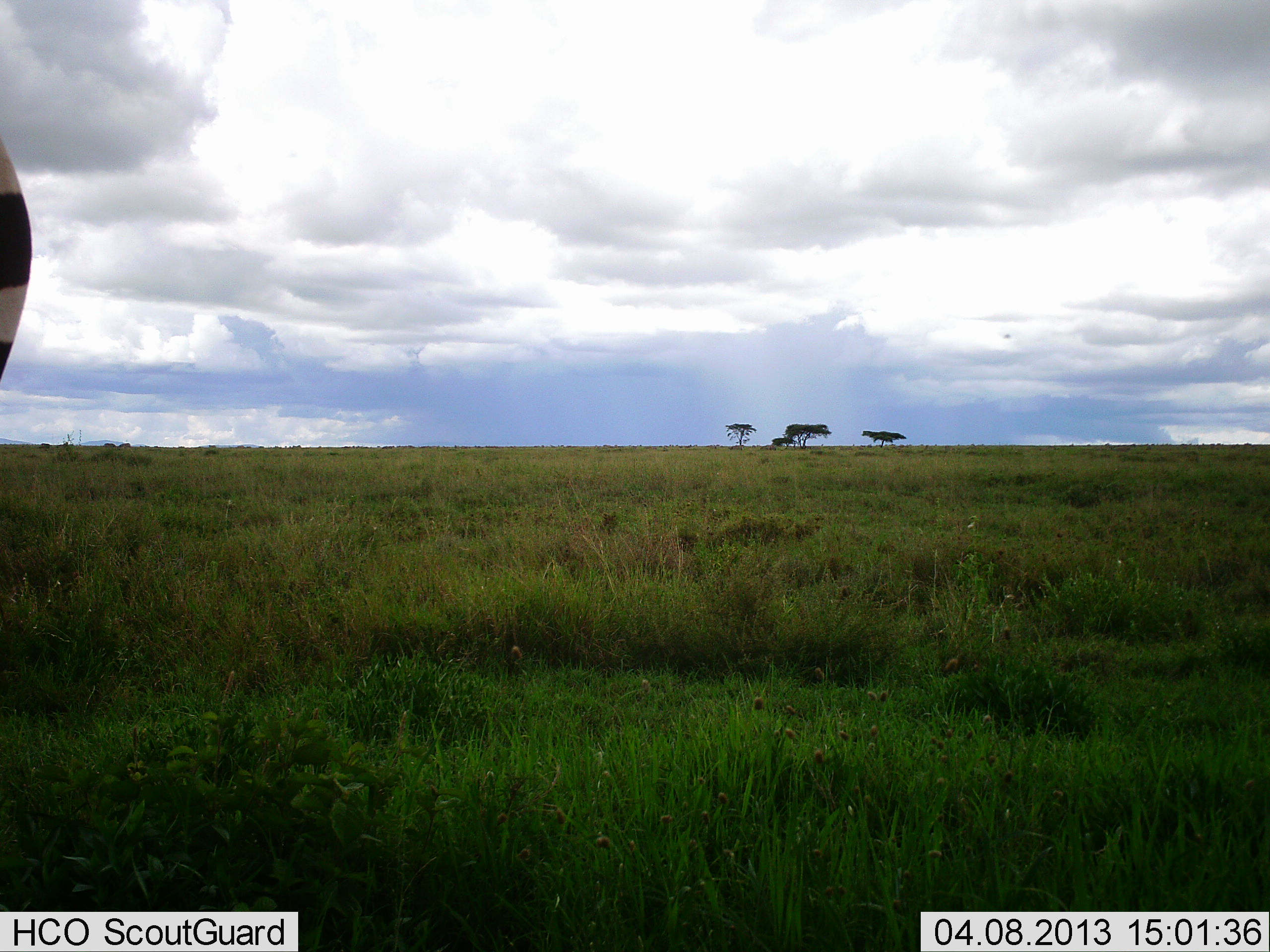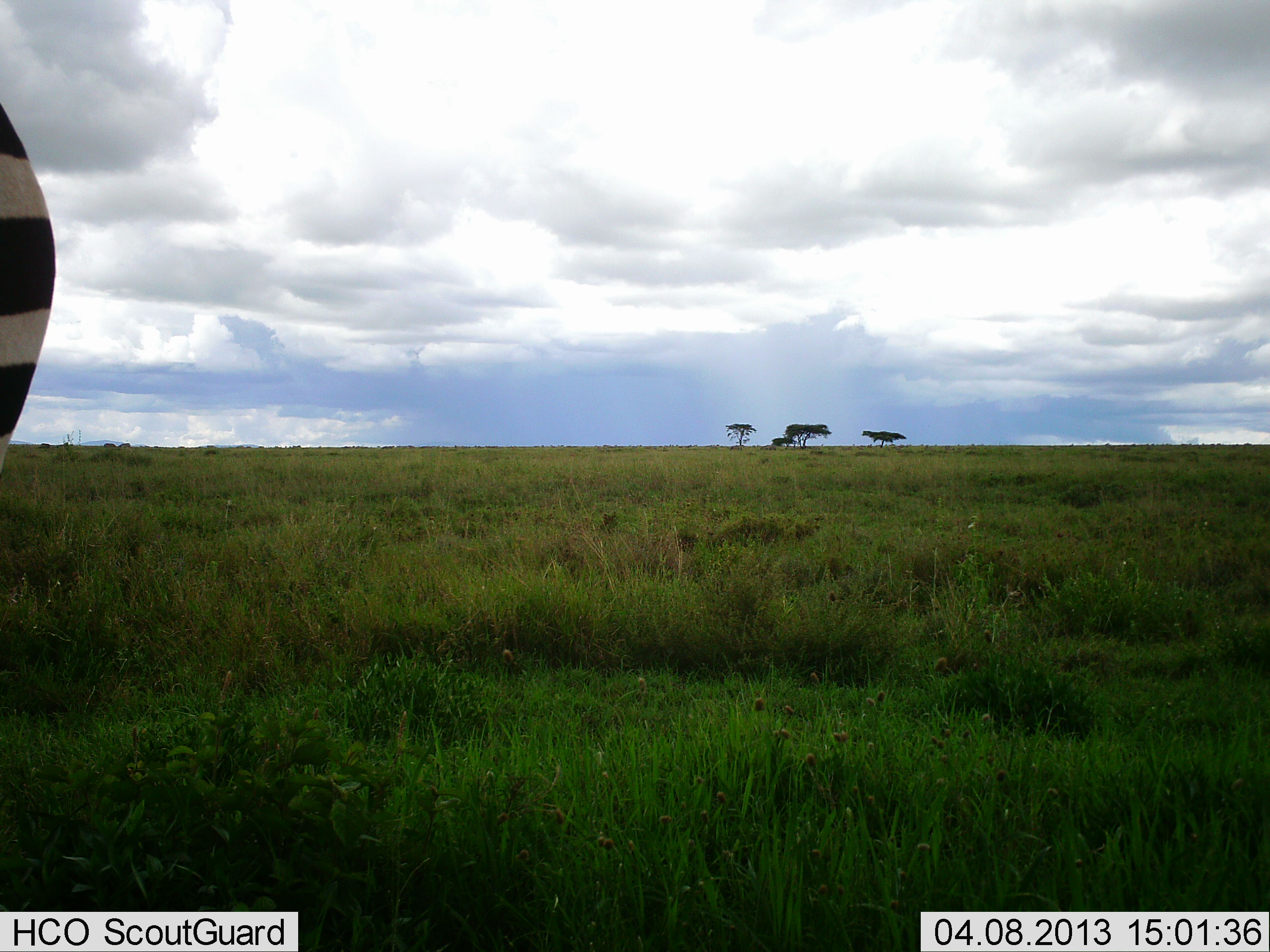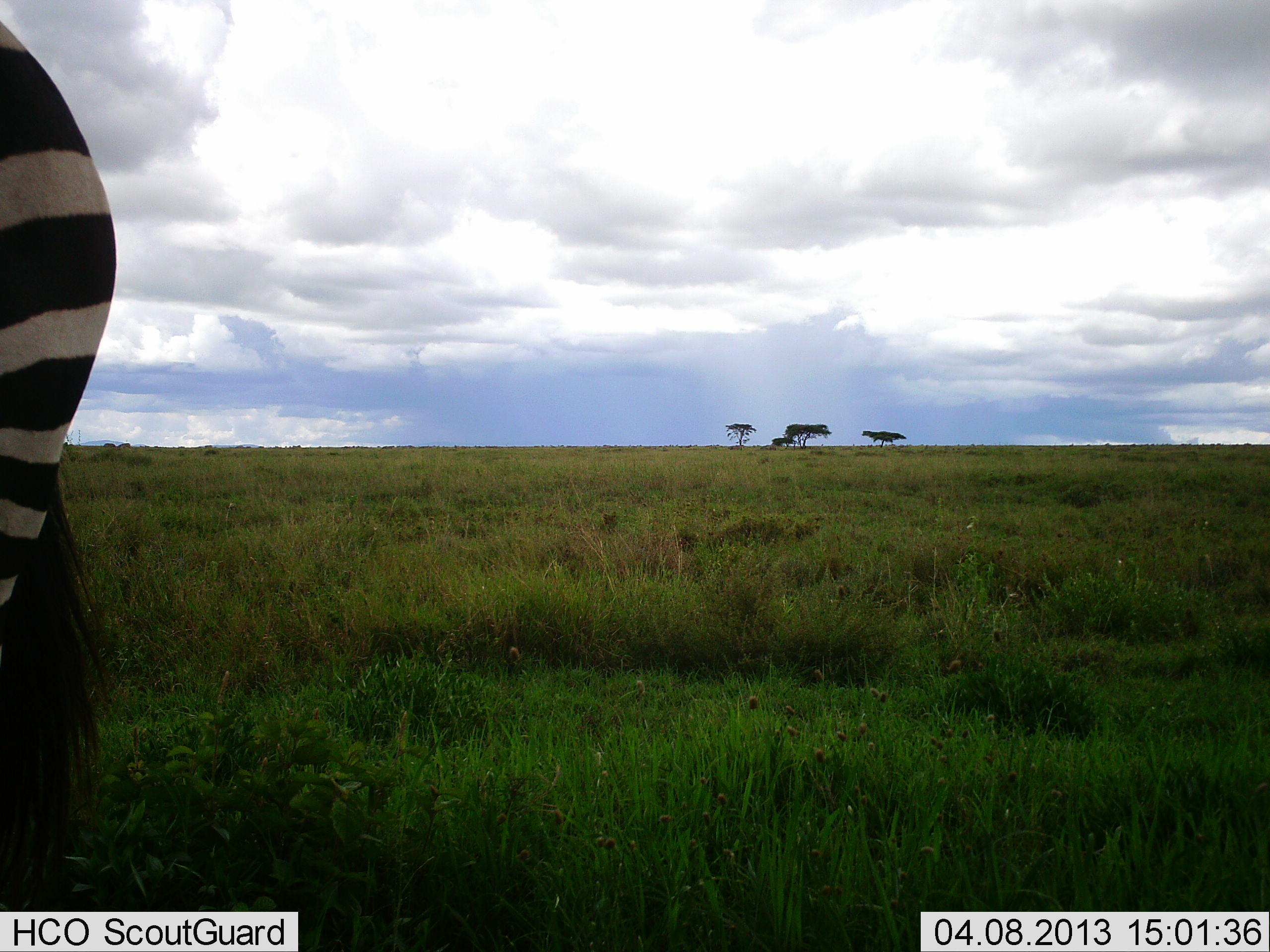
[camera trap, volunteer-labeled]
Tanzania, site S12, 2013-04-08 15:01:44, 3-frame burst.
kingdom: Animalia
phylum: Chordata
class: Mammalia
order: Perissodactyla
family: Equidae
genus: Equus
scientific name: Equus quagga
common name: plains zebra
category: zebra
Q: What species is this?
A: Zebra (plains zebra) (Equus quagga).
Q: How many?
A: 1.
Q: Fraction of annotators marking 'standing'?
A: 45%.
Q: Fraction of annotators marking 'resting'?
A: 0%.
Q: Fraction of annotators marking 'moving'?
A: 55%.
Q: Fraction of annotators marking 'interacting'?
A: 0%.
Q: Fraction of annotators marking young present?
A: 0%.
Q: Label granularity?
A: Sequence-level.